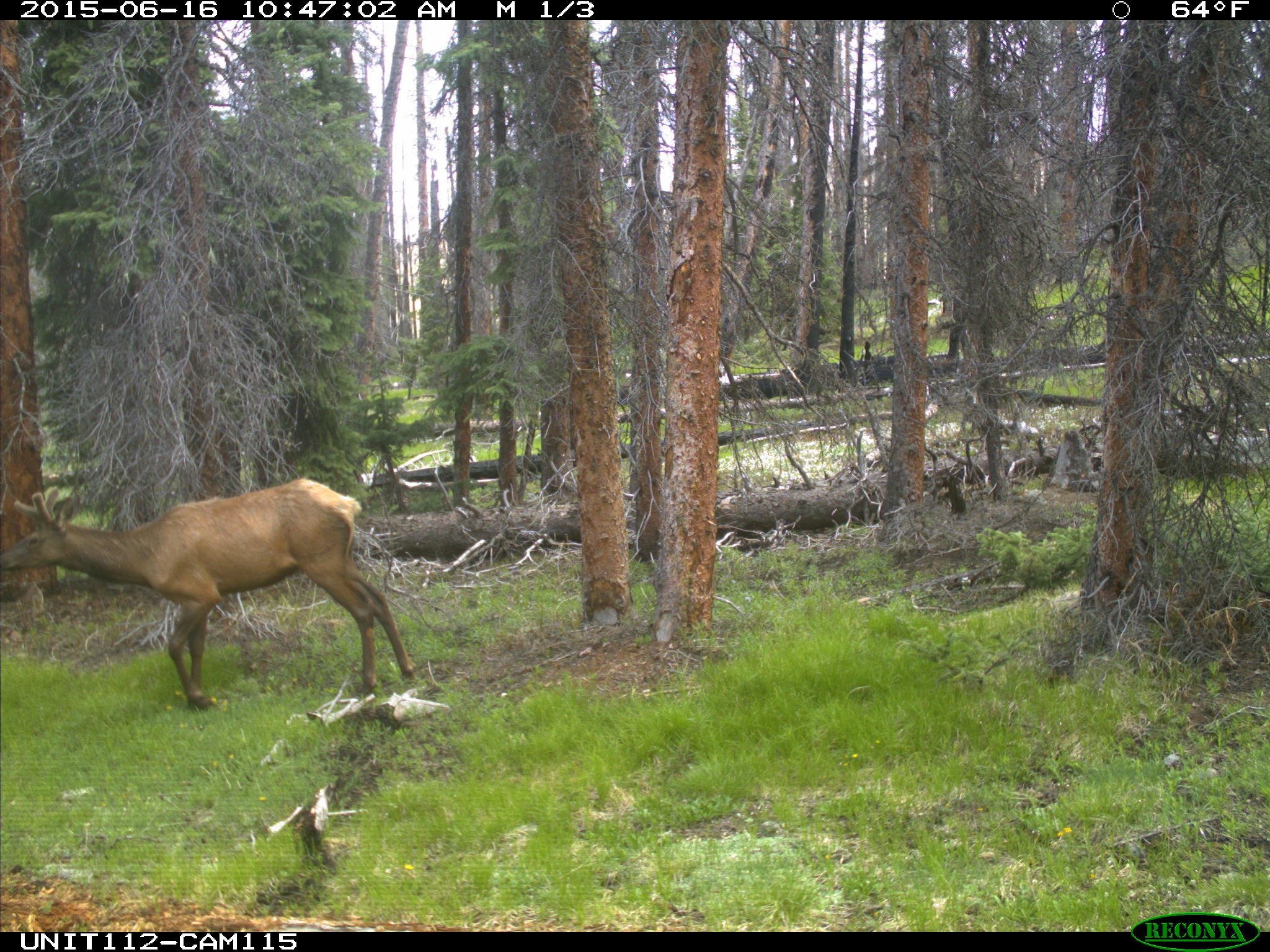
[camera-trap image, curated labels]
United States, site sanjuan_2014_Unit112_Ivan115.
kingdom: Animalia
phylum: Chordata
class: Mammalia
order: Artiodactyla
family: Cervidae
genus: Cervus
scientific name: Cervus elaphus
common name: red deer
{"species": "Cervus elaphus (red deer)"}